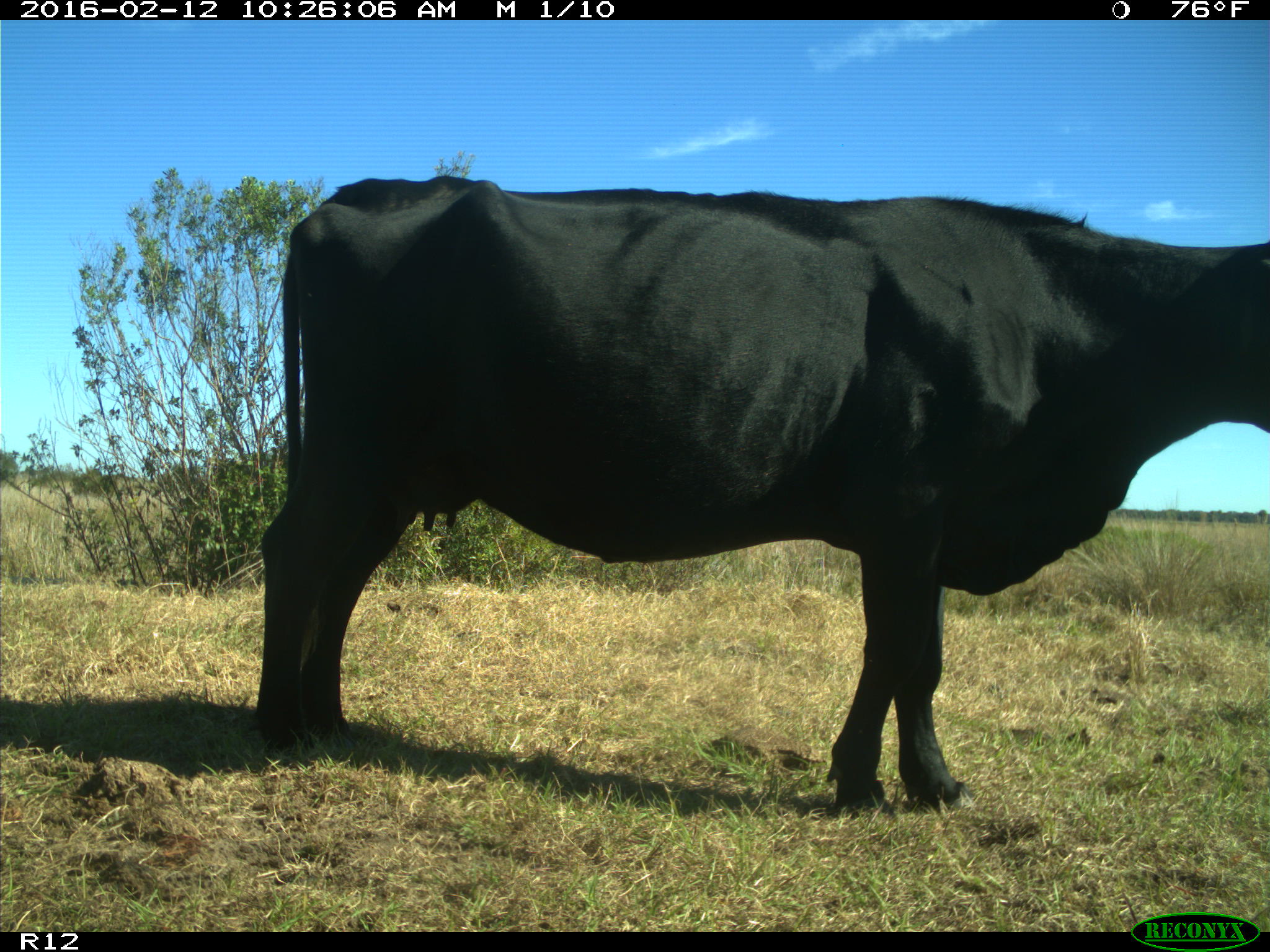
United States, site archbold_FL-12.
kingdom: Animalia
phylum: Chordata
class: Mammalia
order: Artiodactyla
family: Bovidae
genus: Bos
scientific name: Bos taurus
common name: domestic cow